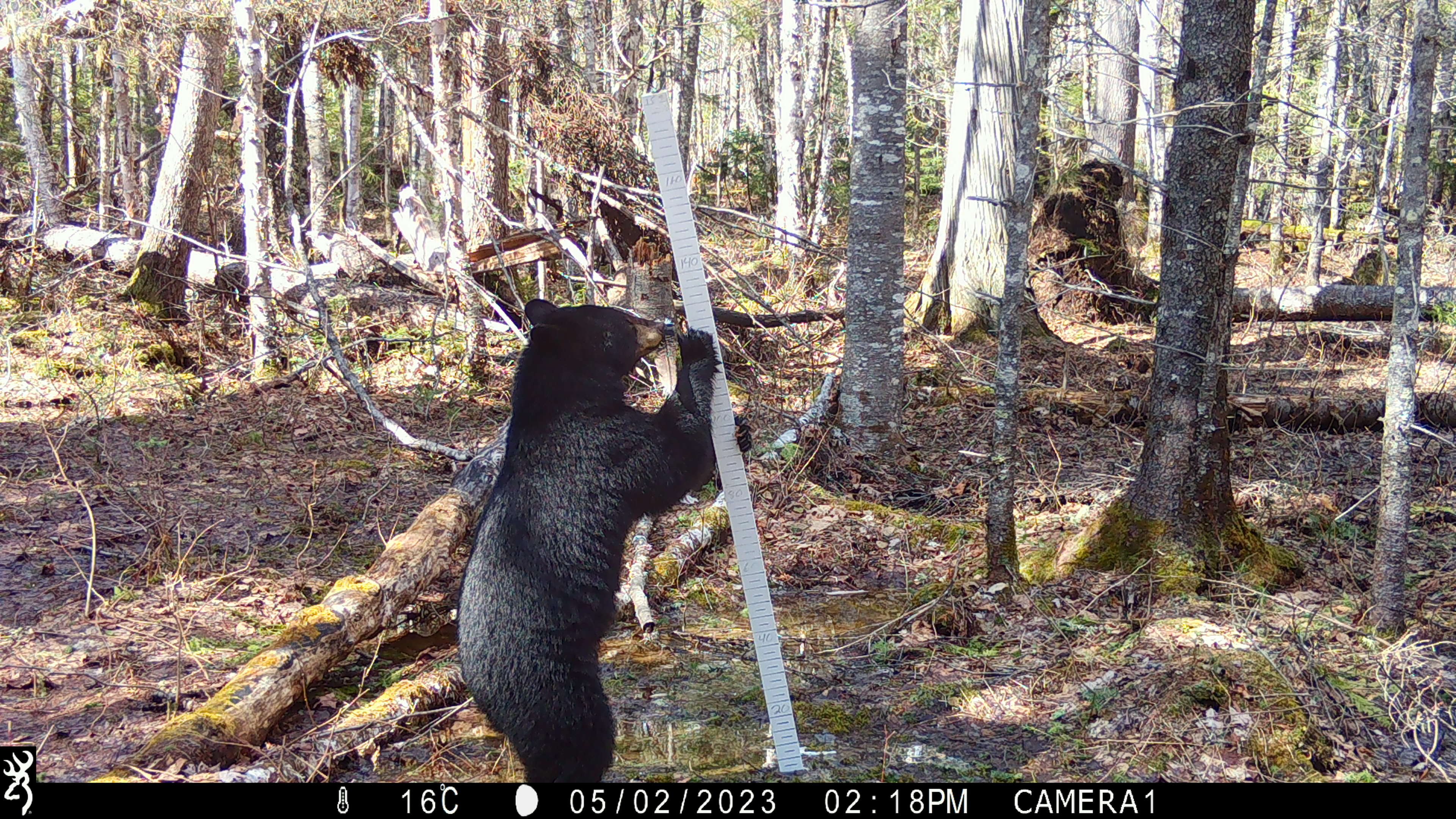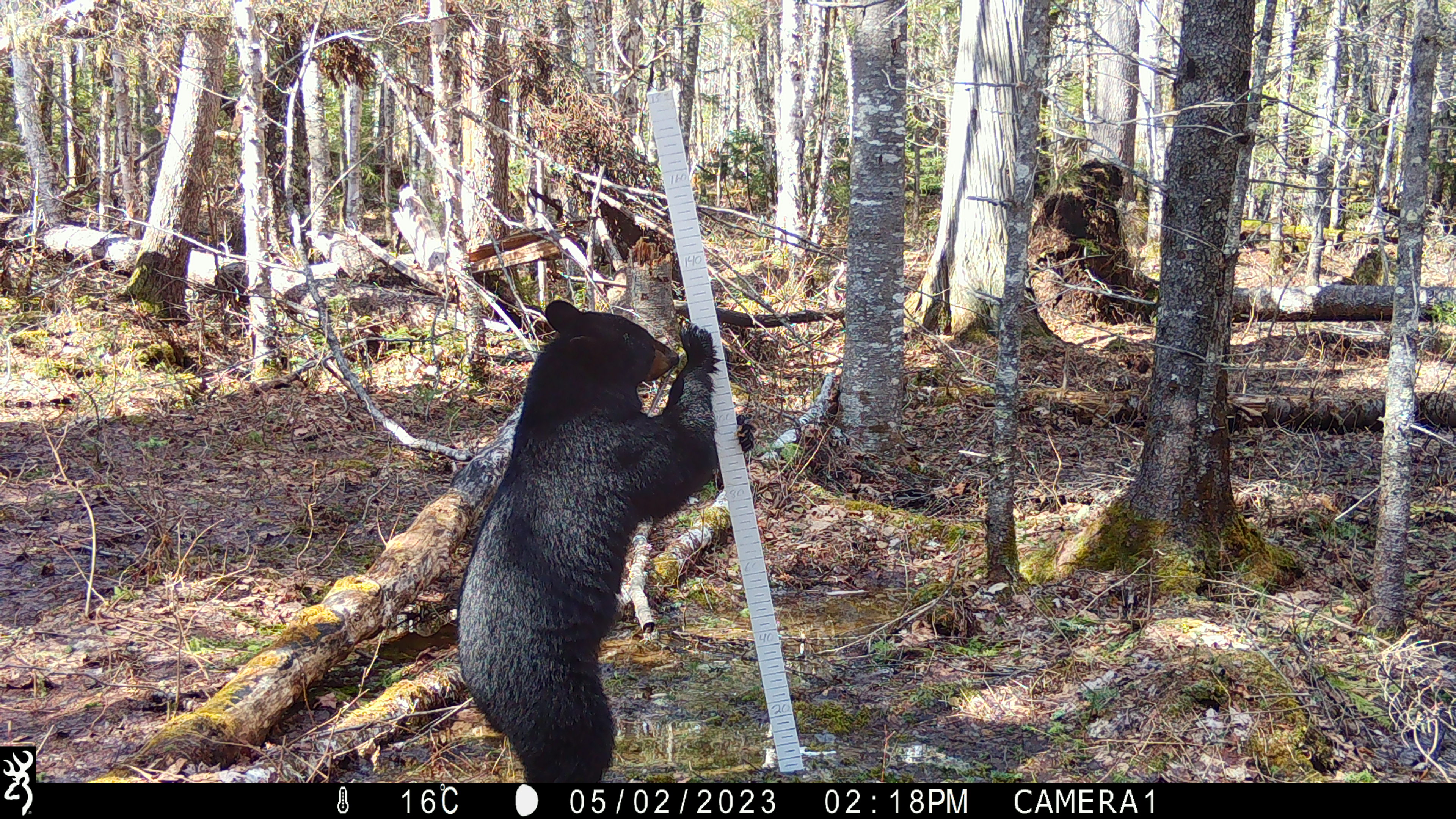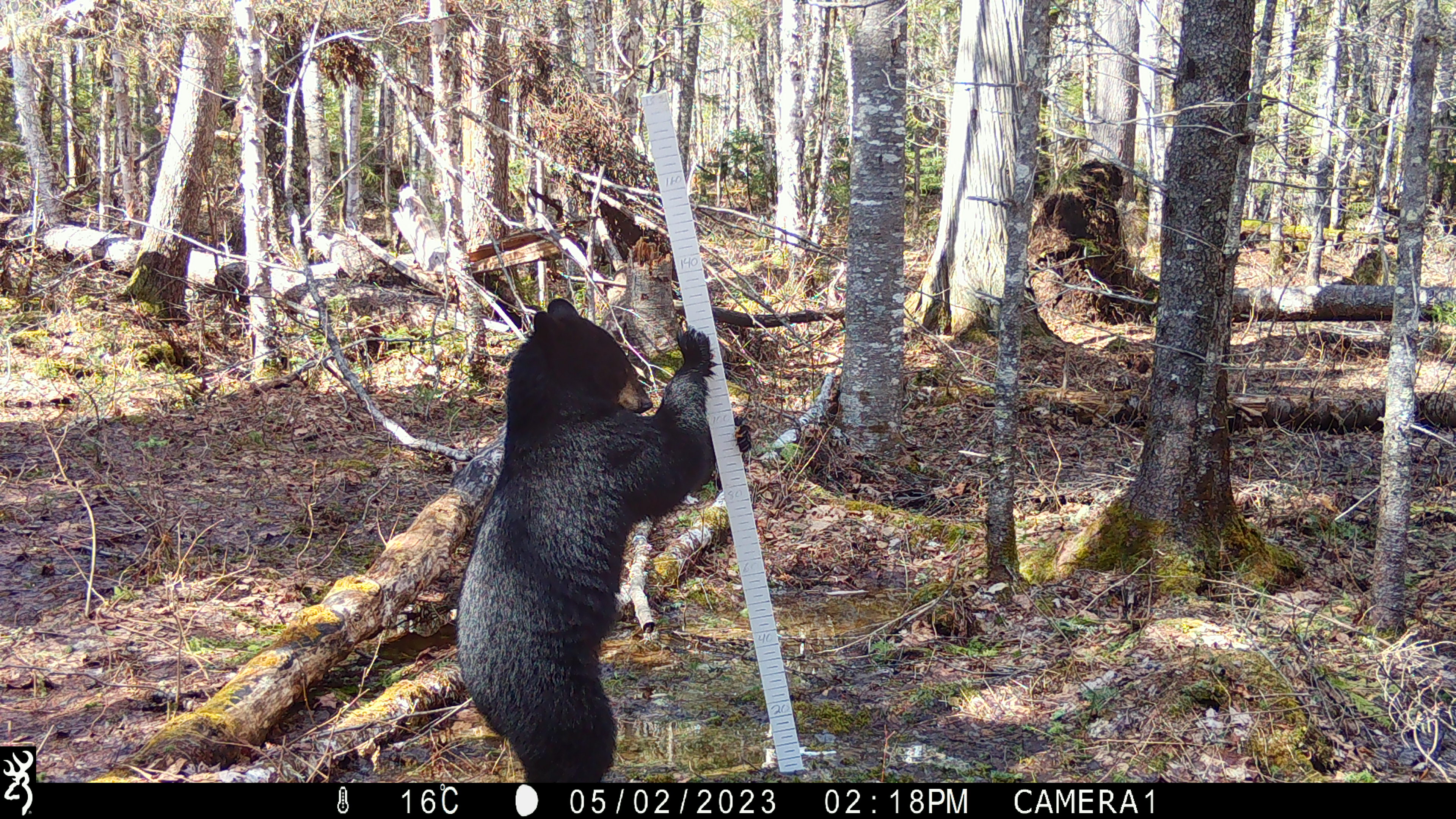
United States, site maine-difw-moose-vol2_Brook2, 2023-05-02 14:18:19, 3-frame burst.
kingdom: Animalia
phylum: Chordata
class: Mammalia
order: Carnivora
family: Ursidae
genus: Ursus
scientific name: Ursus americanus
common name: black bear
Black bear (Ursus americanus).